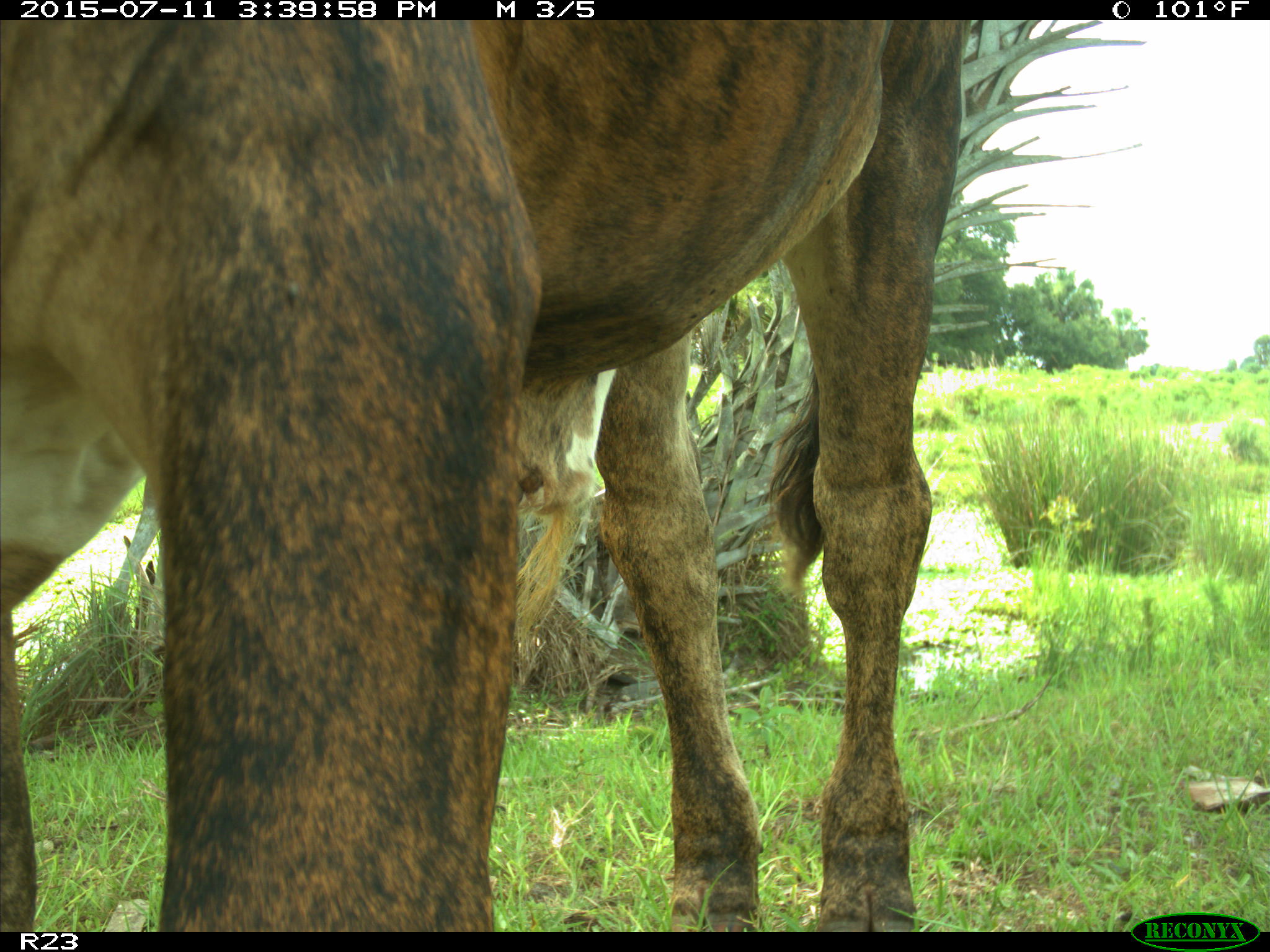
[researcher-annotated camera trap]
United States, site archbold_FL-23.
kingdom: Animalia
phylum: Chordata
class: Mammalia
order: Artiodactyla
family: Bovidae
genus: Bos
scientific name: Bos taurus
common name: domestic cow